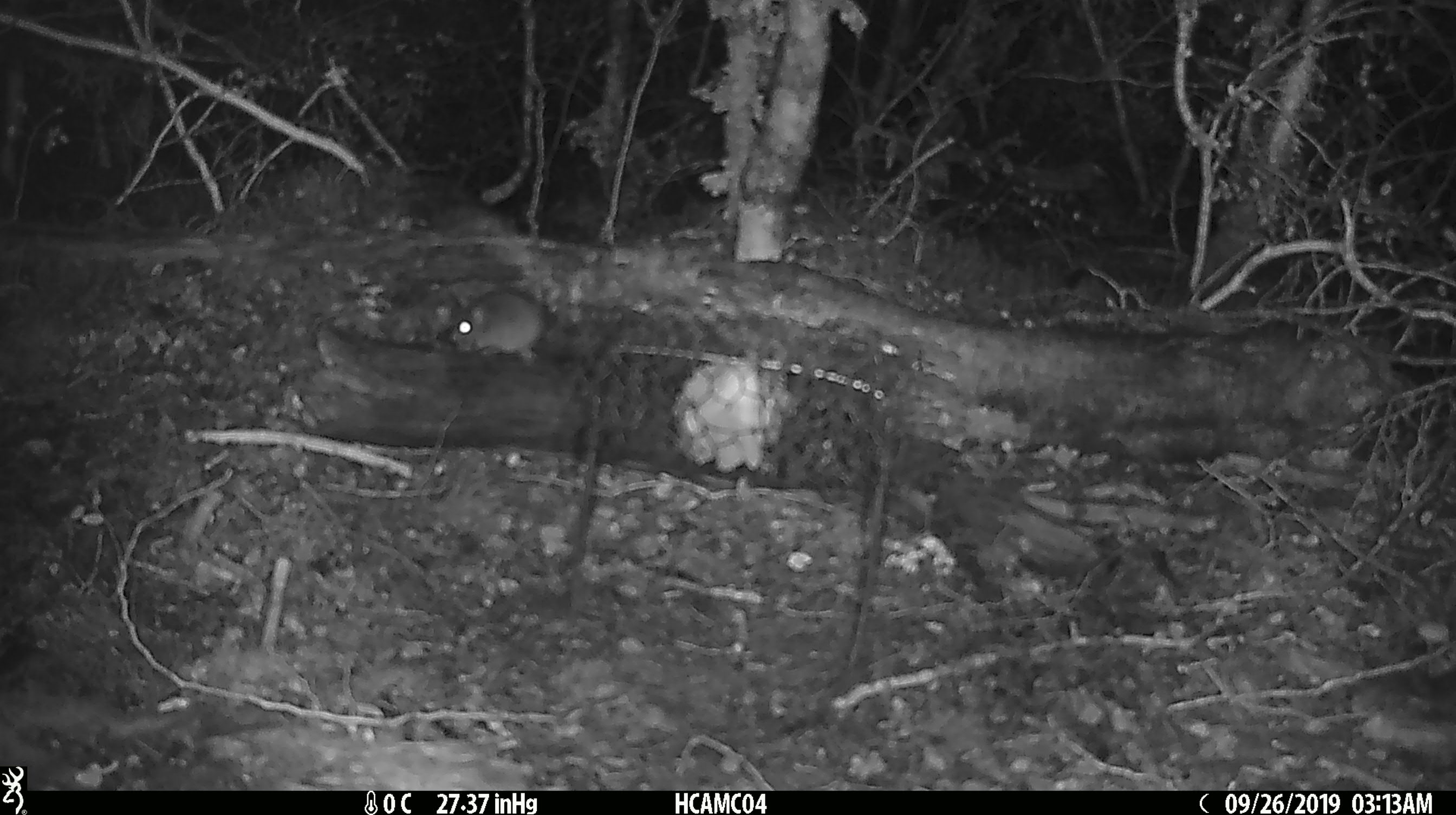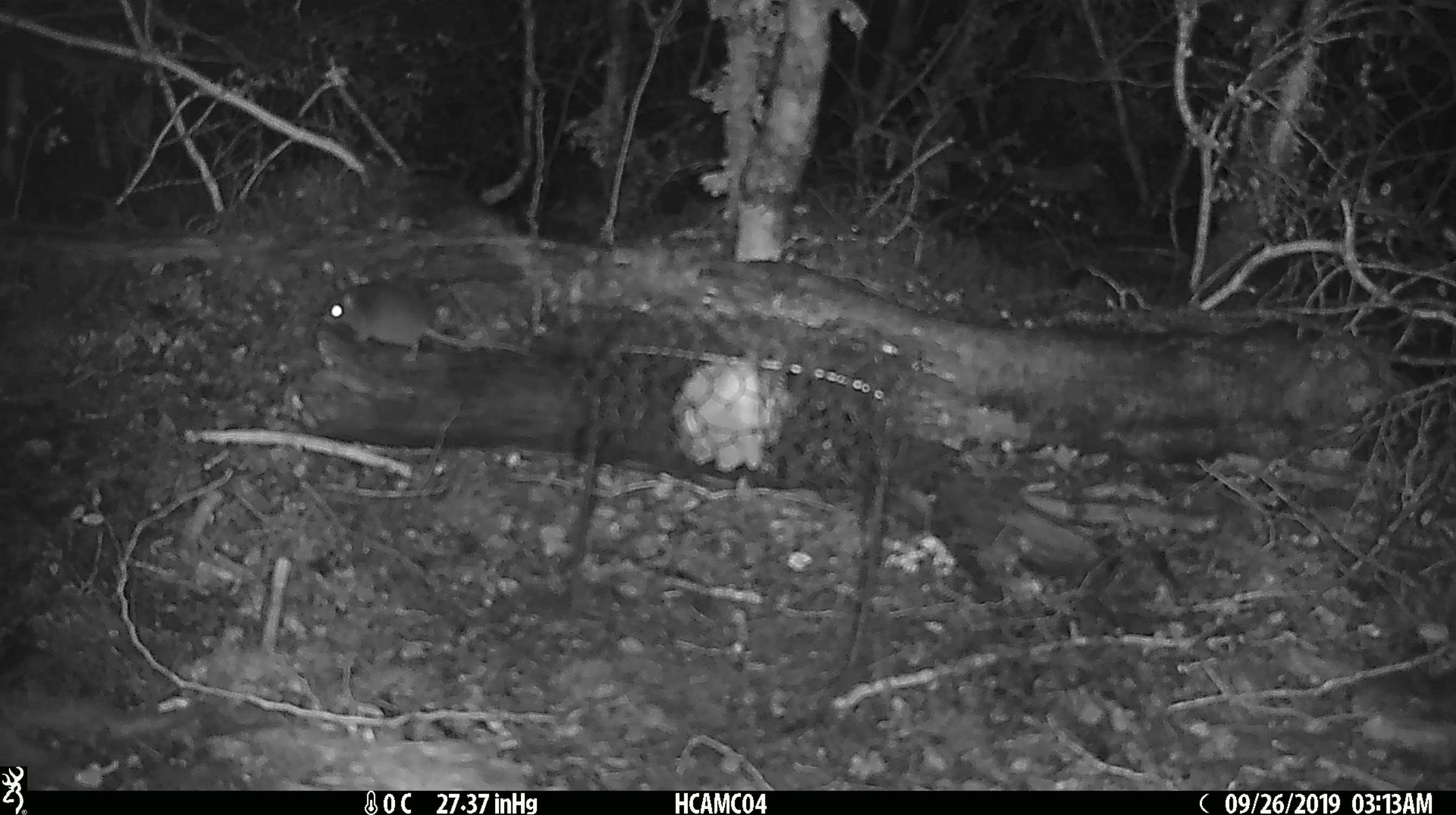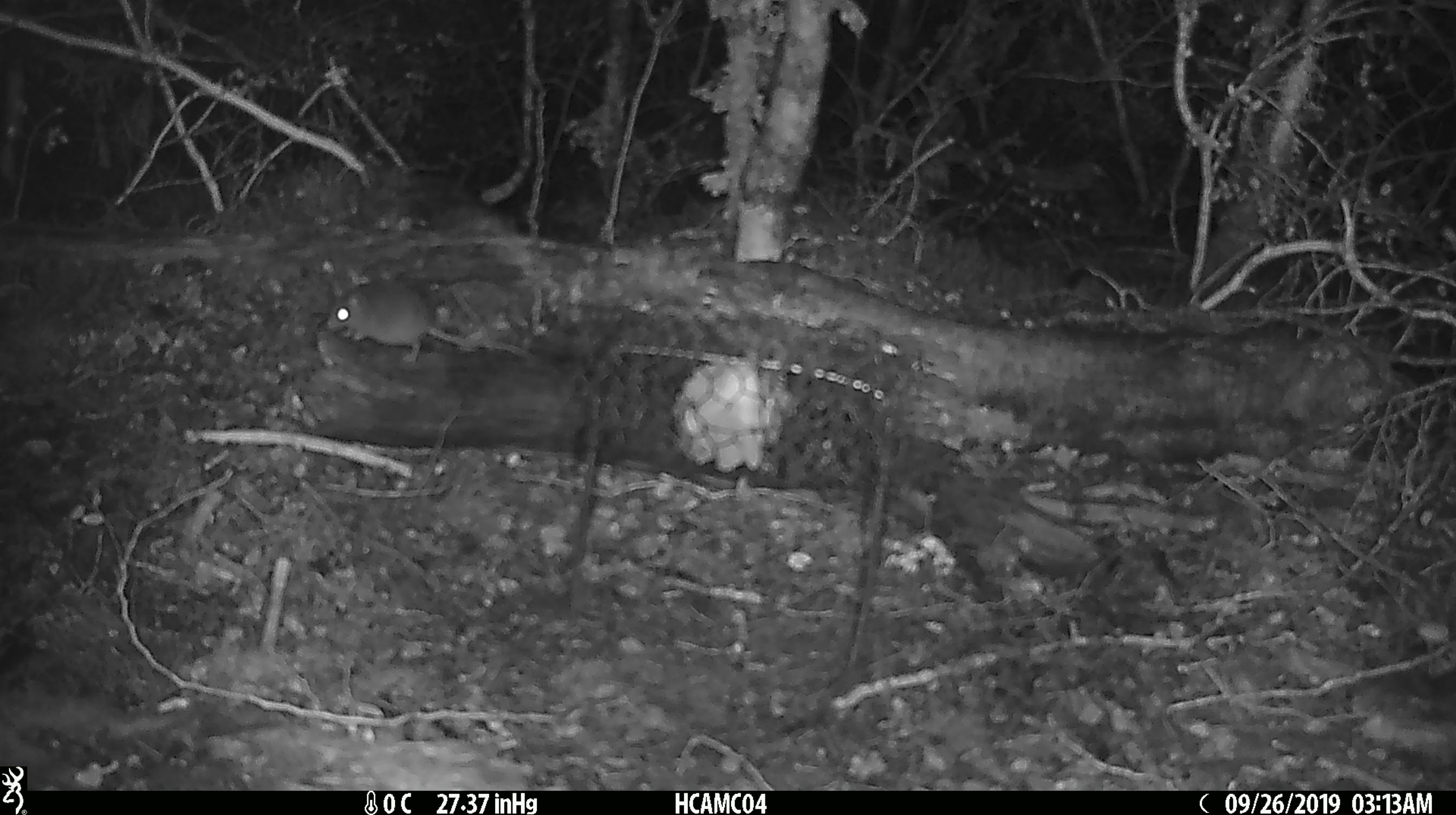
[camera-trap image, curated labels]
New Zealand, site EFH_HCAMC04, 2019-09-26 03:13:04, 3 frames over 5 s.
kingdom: Animalia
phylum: Chordata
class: Mammalia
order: Rodentia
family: Muridae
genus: Mus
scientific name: Mus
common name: mouse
Mouse (Mus).